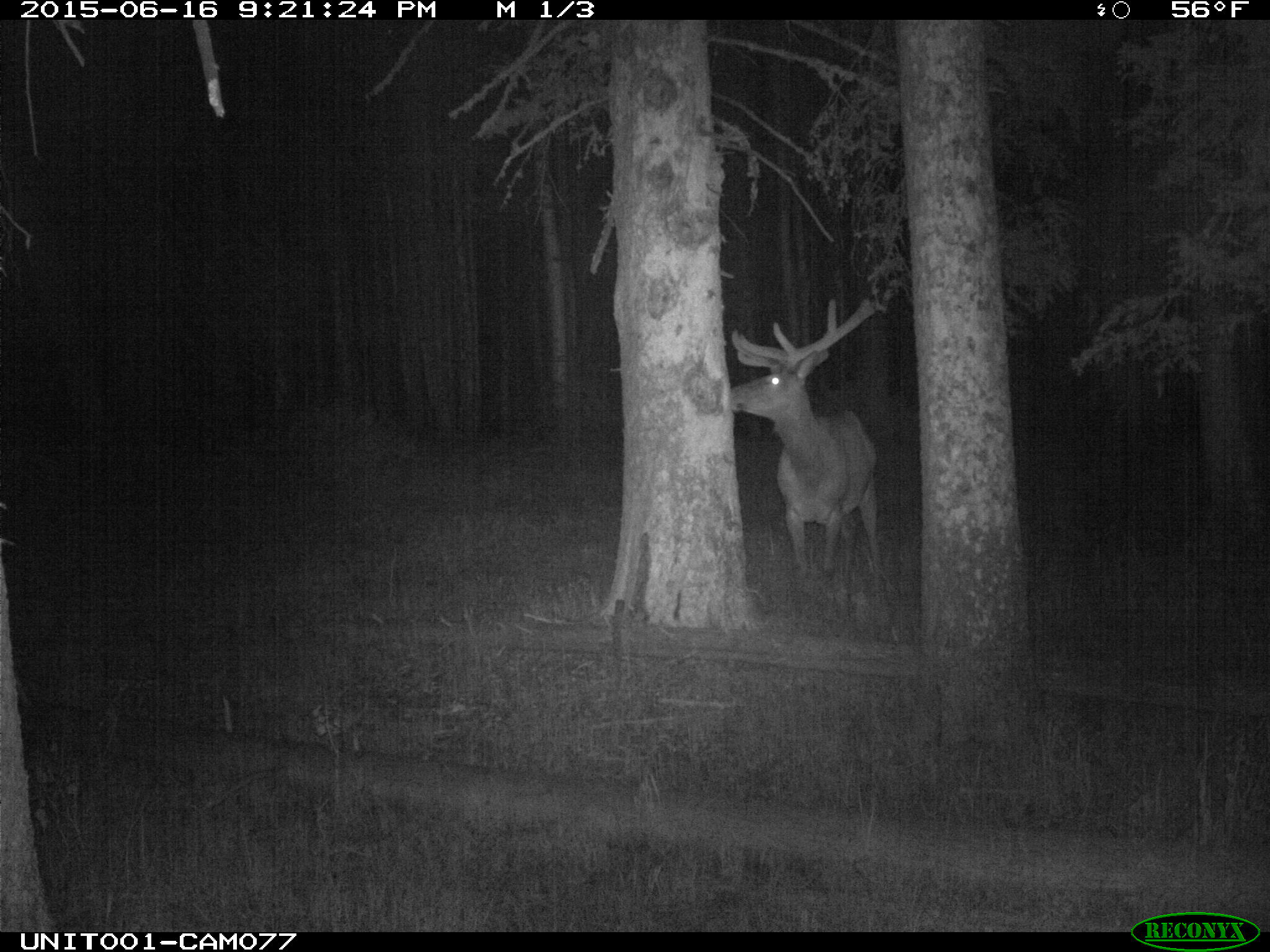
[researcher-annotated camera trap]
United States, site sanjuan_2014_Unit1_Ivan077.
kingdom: Animalia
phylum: Chordata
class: Mammalia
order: Artiodactyla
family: Cervidae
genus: Cervus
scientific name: Cervus elaphus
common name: red deer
Cervus elaphus (red deer).